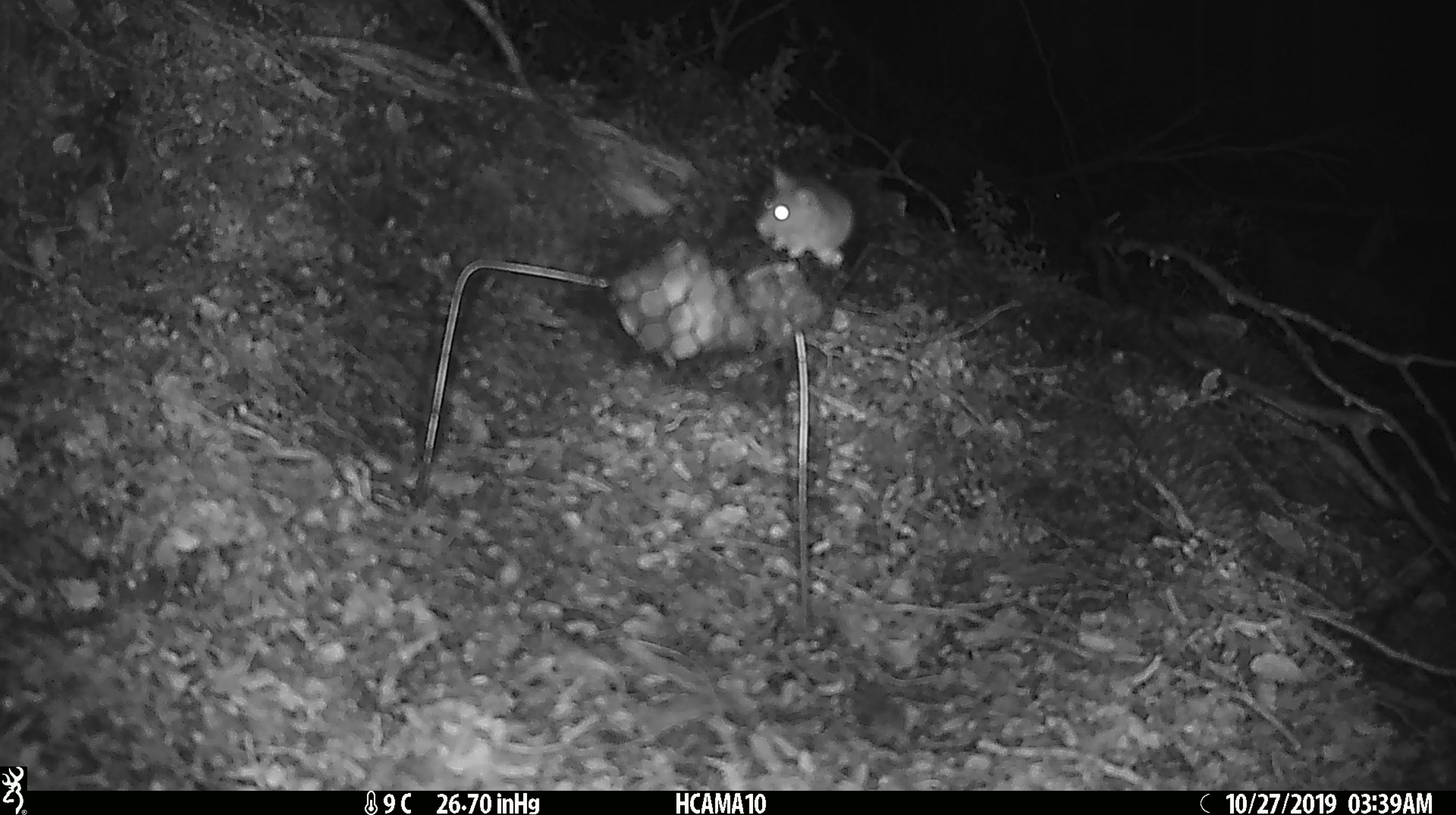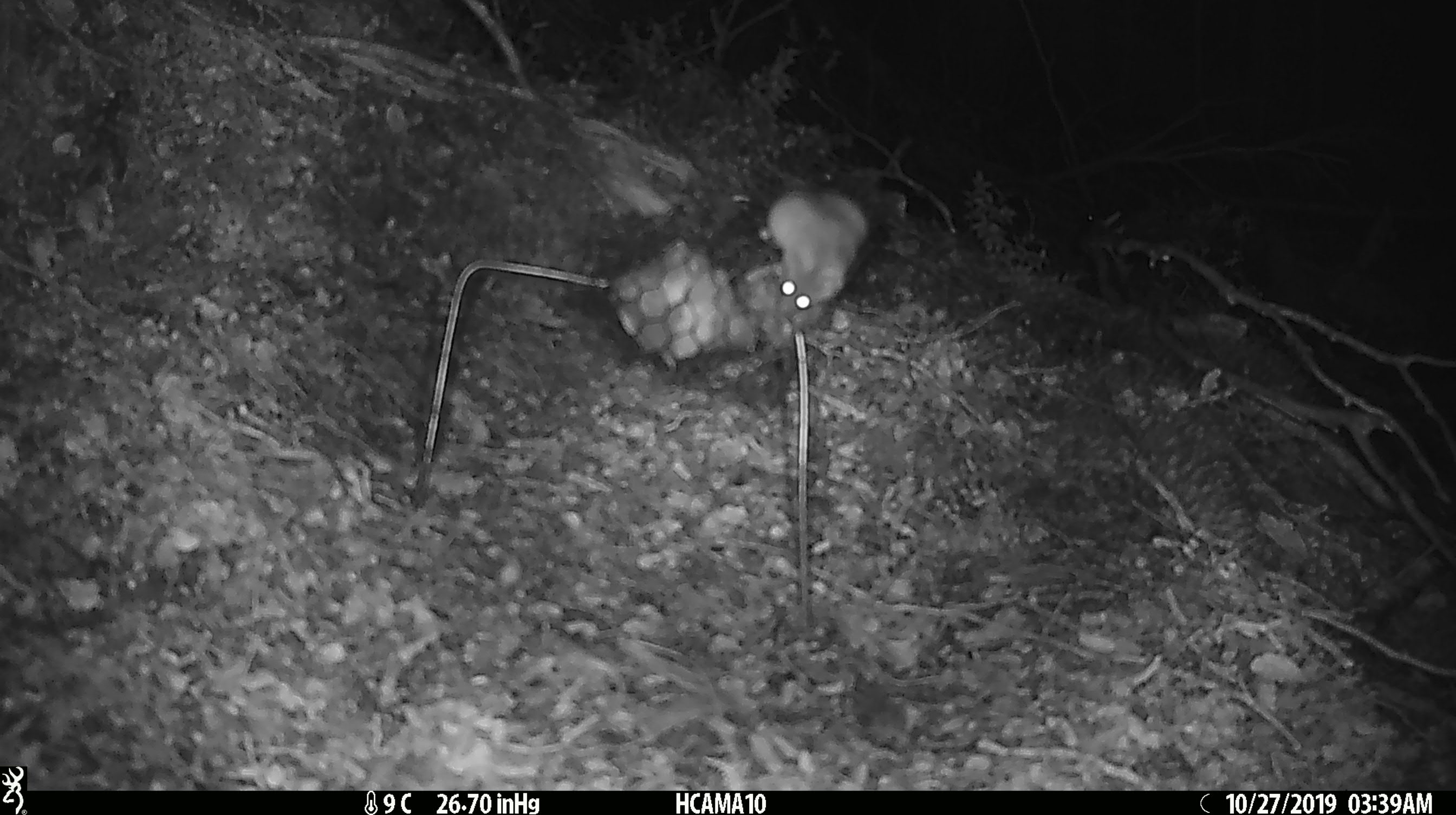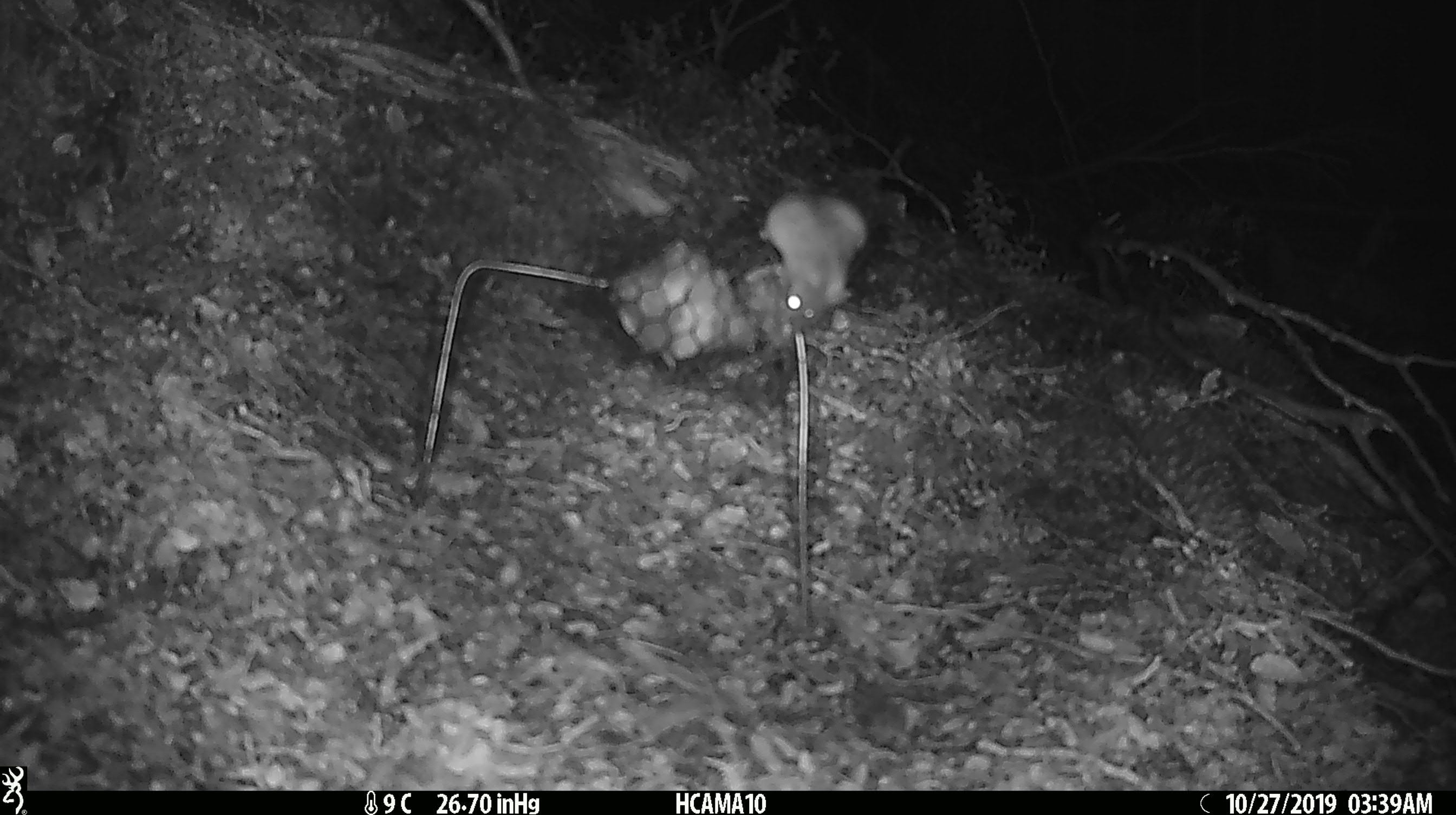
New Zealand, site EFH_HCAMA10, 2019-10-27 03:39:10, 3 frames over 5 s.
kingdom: Animalia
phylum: Chordata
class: Mammalia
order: Rodentia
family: Muridae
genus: Mus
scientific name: Mus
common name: mouse